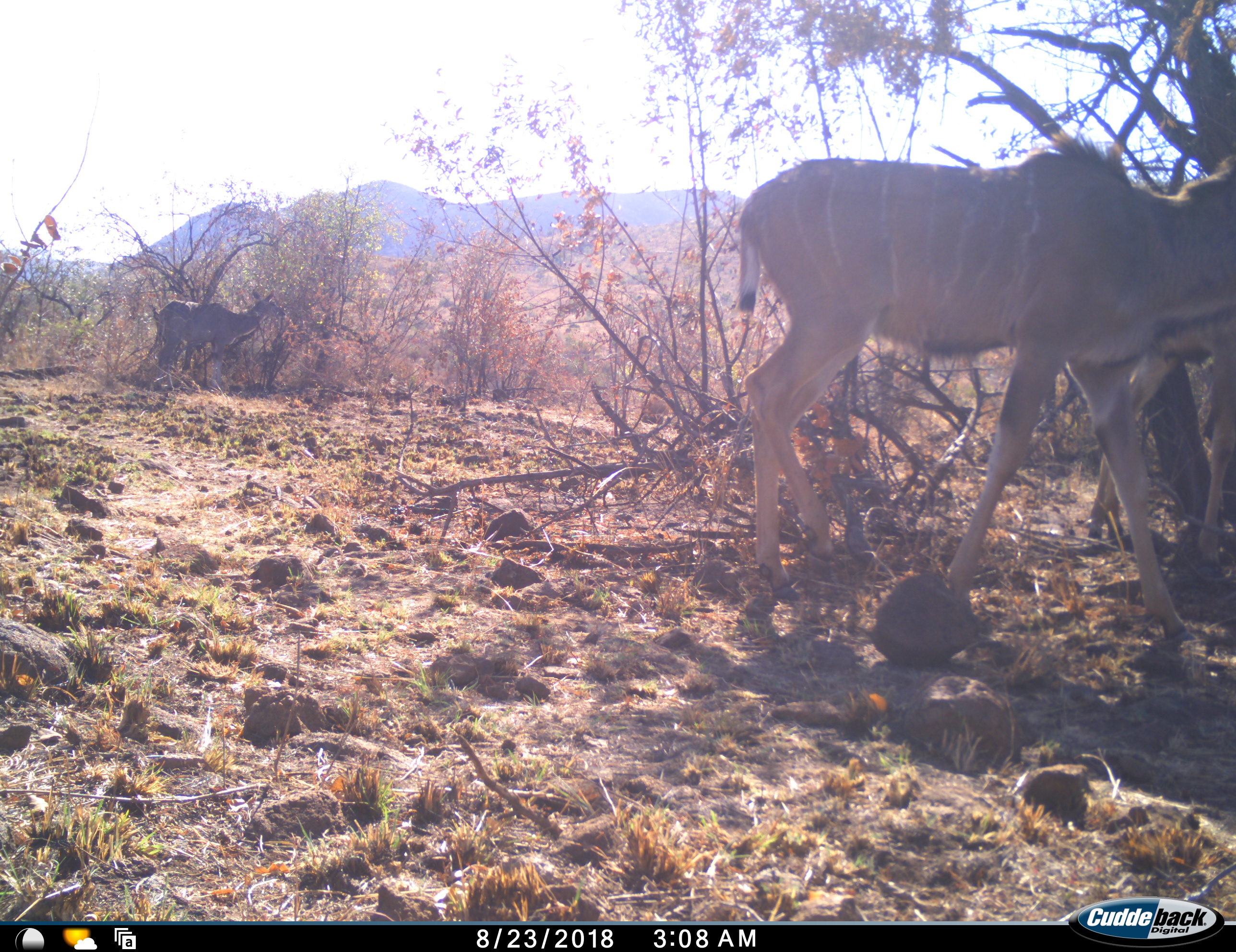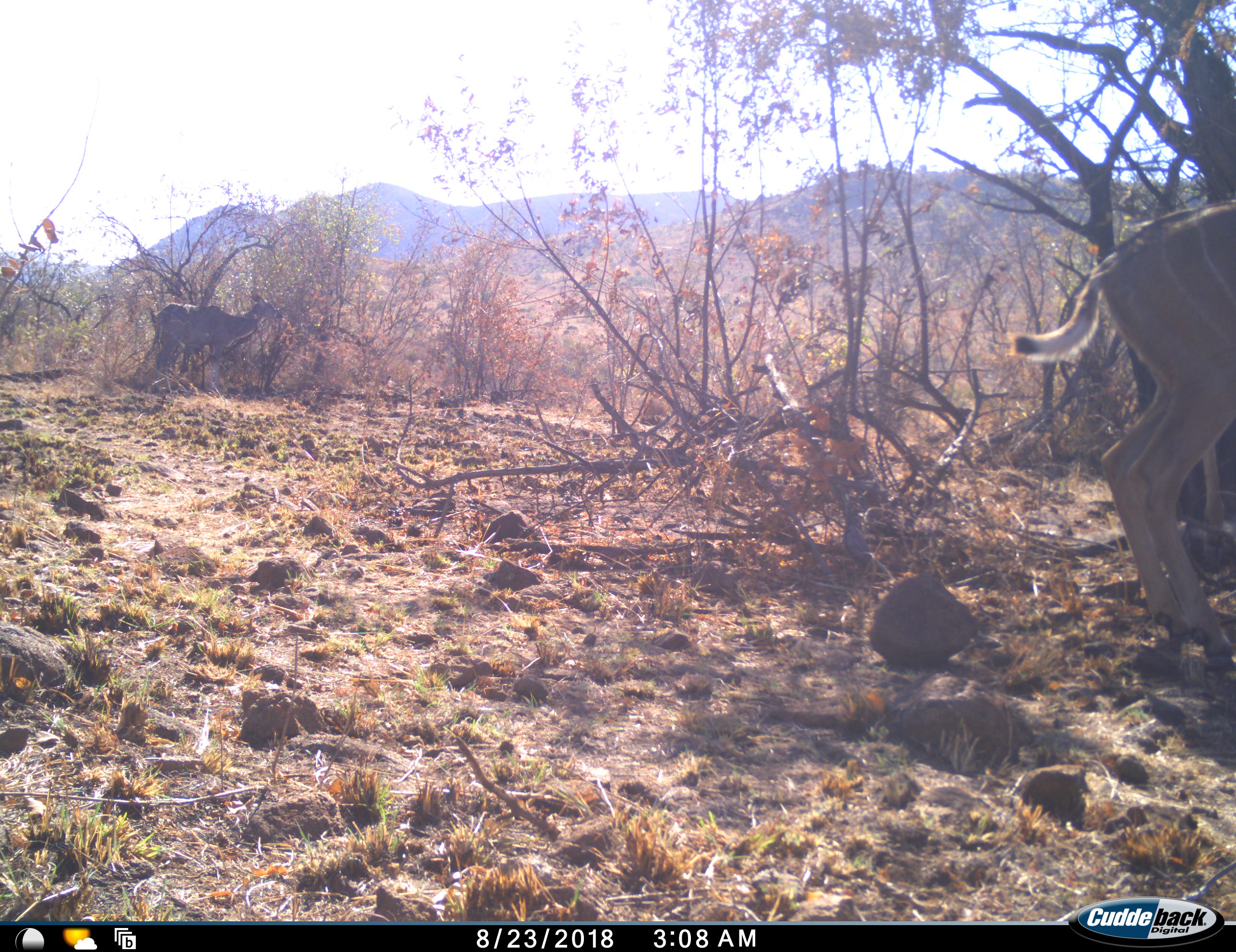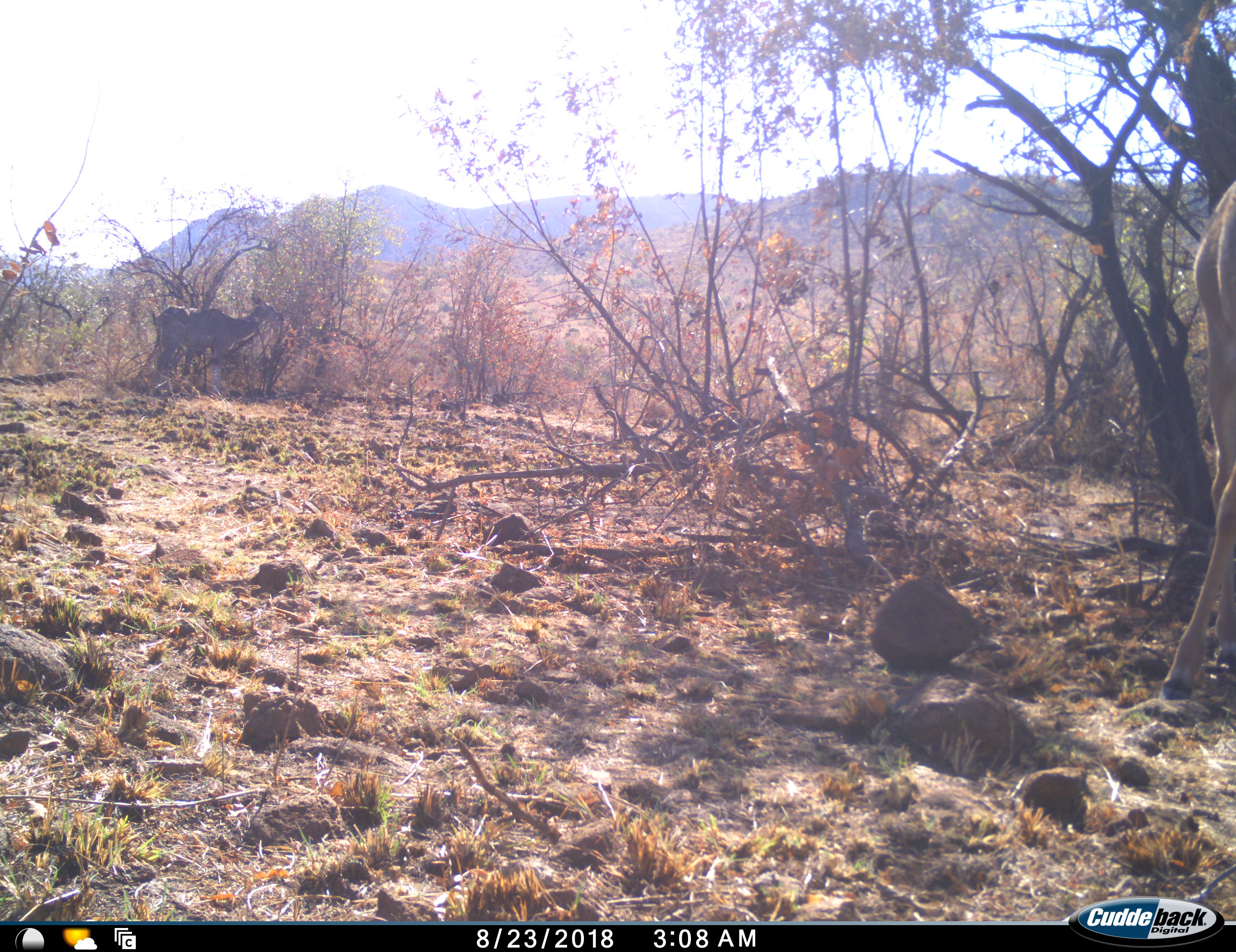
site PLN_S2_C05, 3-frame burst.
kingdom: Animalia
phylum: Chordata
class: Mammalia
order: Artiodactyla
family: Bovidae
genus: Tragelaphus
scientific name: Tragelaphus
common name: kudu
Kudu (Tragelaphus), count 2. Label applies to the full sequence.